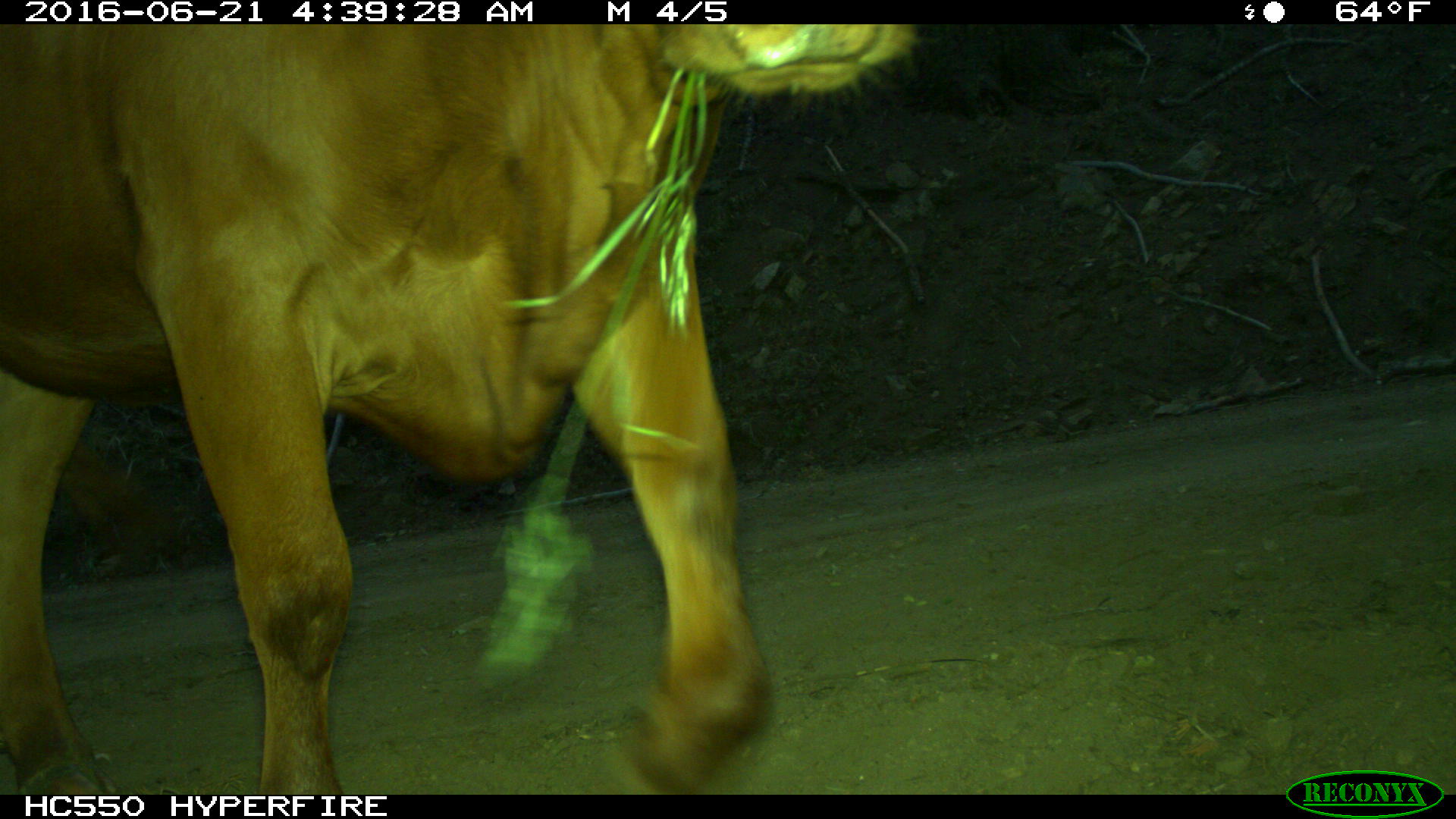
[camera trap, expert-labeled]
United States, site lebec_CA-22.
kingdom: Animalia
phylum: Chordata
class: Mammalia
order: Artiodactyla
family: Bovidae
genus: Bos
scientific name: Bos taurus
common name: domestic cow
Bos taurus (domestic cow).